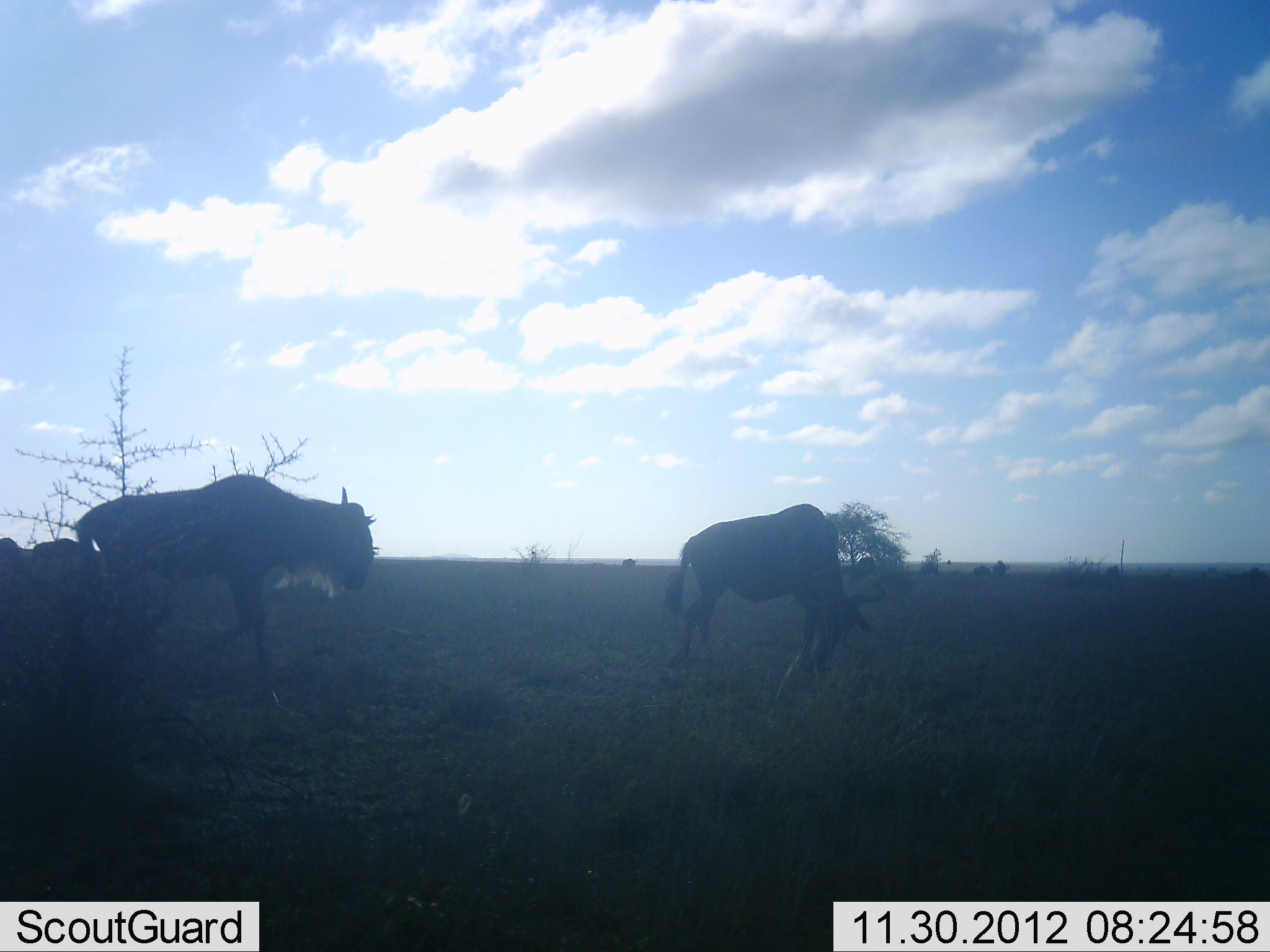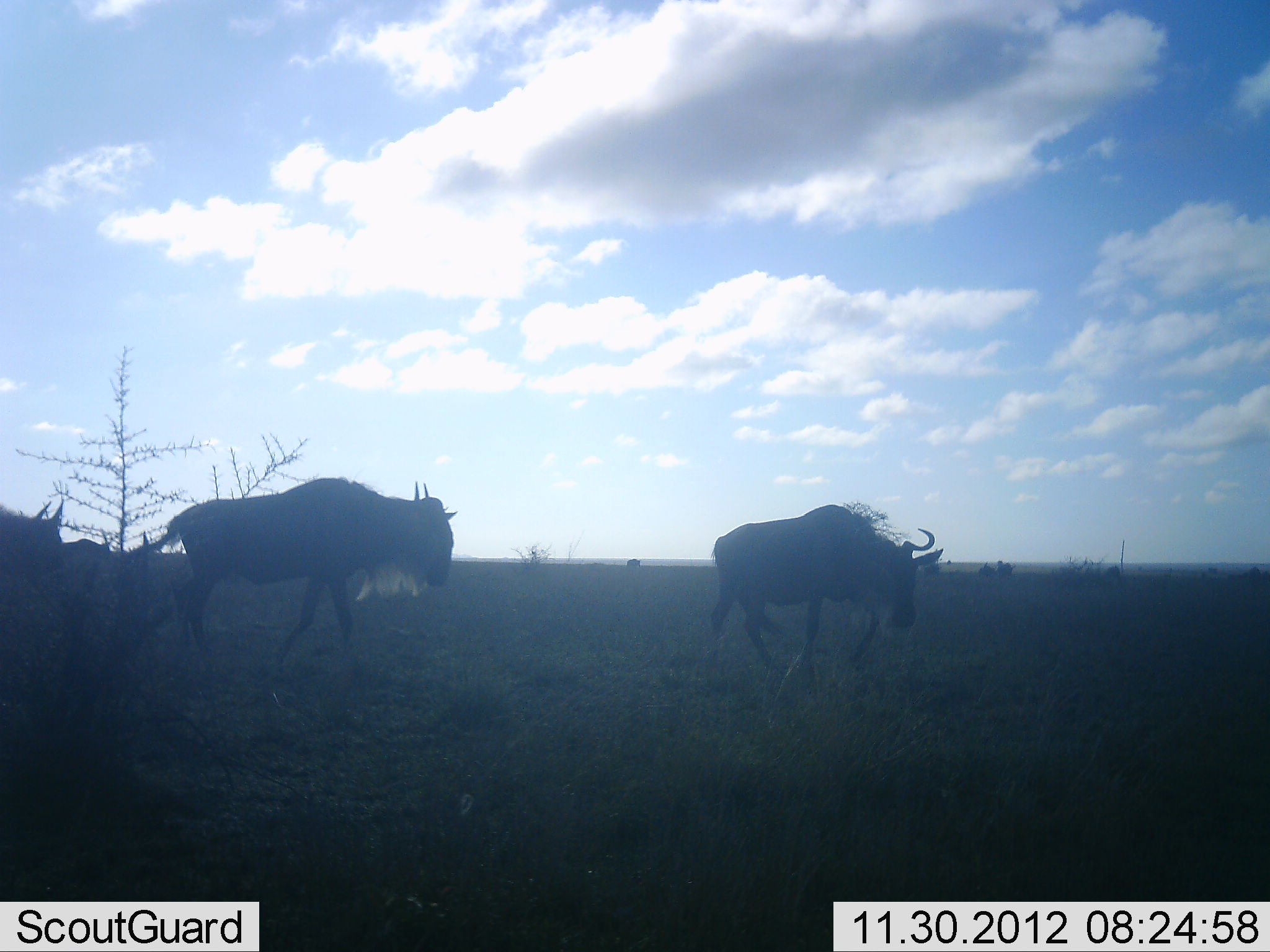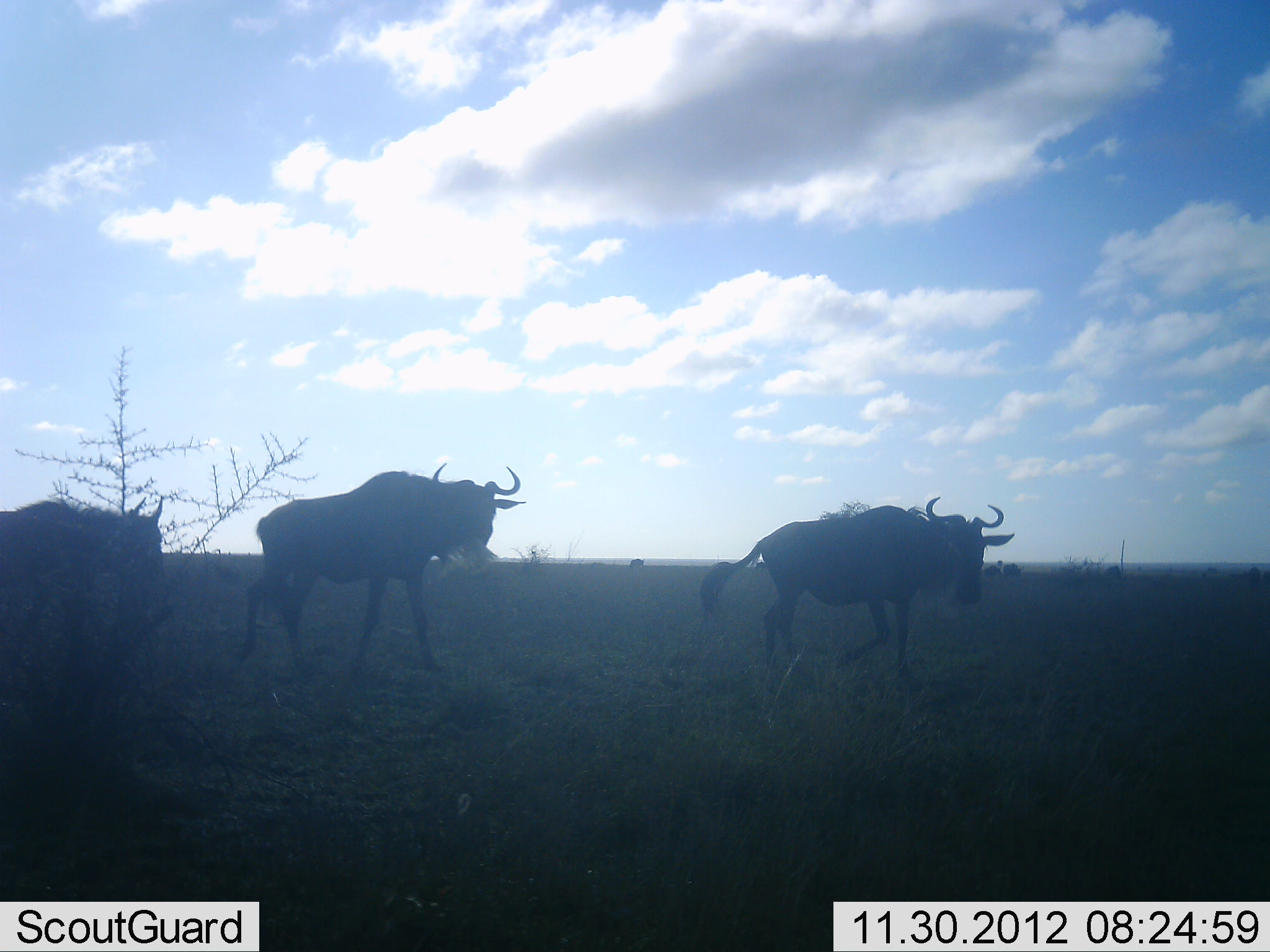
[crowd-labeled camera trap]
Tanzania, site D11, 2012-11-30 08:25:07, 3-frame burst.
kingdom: Animalia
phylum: Chordata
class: Mammalia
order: Artiodactyla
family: Bovidae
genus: Connochaetes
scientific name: Connochaetes taurinus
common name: blue wildebeest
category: wildebeest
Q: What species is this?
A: Wildebeest (blue wildebeest) (Connochaetes taurinus).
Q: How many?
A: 5.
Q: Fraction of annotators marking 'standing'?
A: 30%.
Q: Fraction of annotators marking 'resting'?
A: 0%.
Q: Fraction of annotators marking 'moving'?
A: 100%.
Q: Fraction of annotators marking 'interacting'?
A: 0%.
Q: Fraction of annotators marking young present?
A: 0%.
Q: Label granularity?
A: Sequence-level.